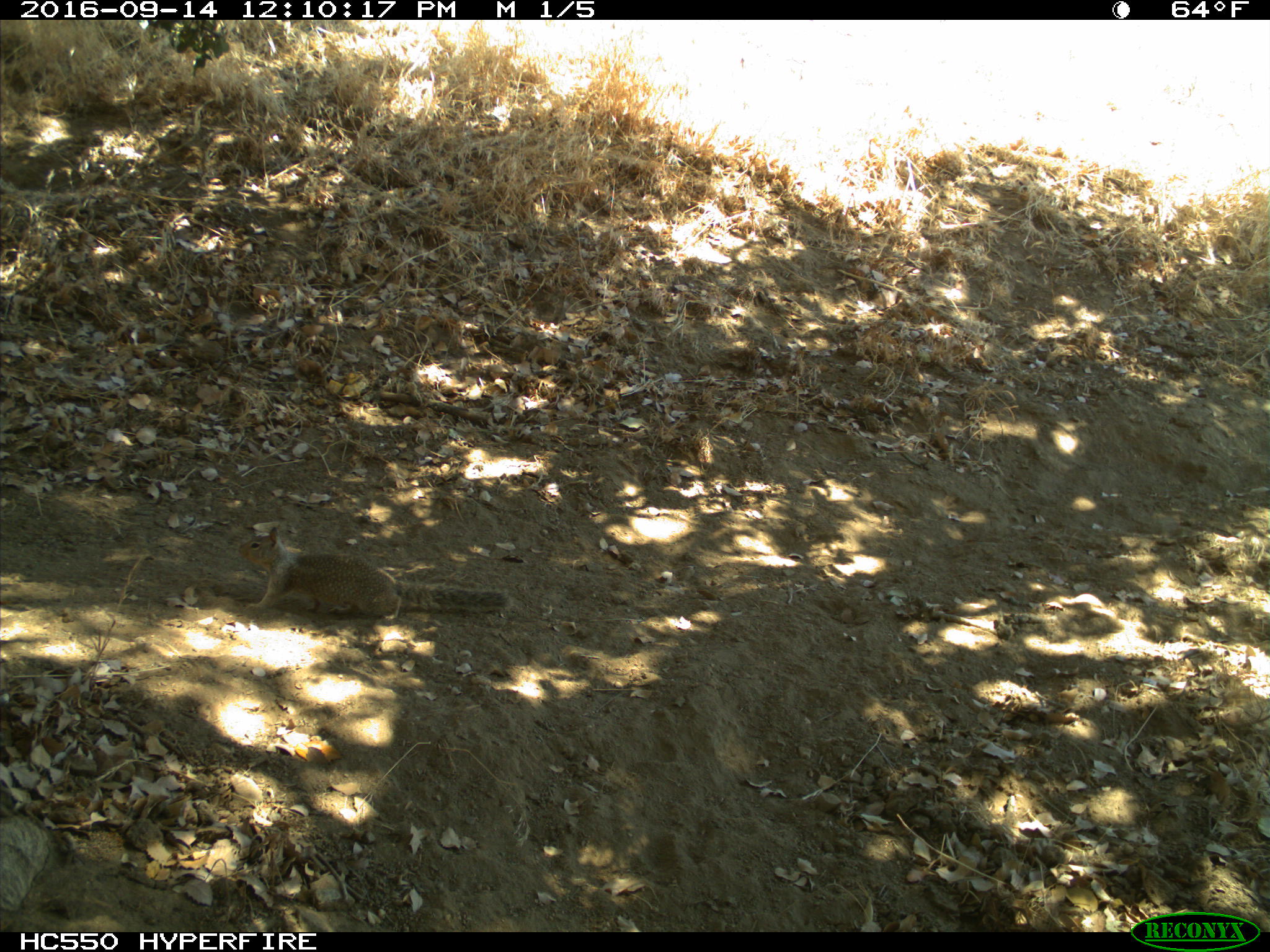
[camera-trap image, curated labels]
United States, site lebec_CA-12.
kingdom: Animalia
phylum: Chordata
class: Mammalia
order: Rodentia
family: Sciuridae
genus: Otospermophilus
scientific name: Otospermophilus beecheyi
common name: california ground squirrel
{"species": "Otospermophilus beecheyi (california ground squirrel)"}